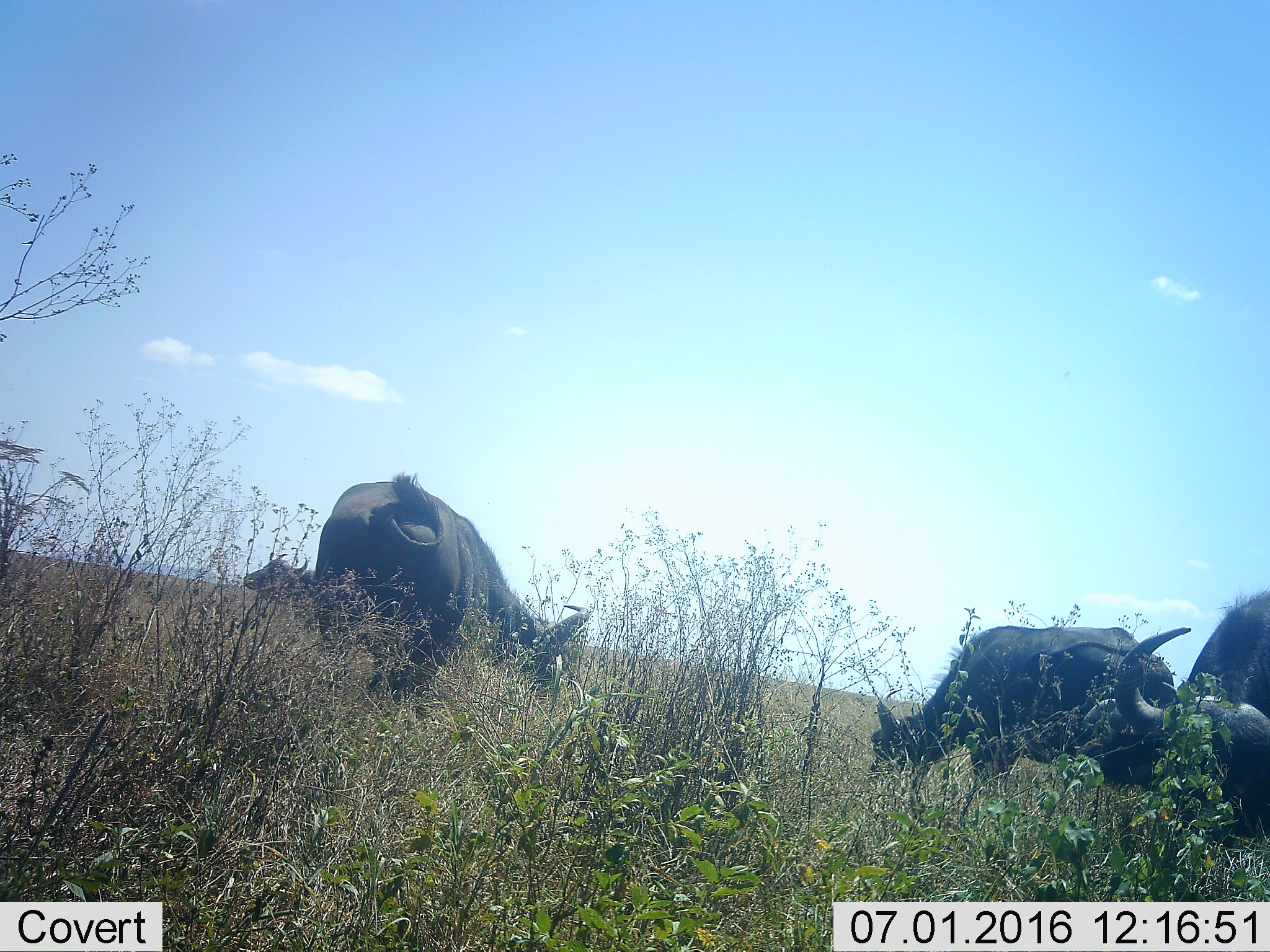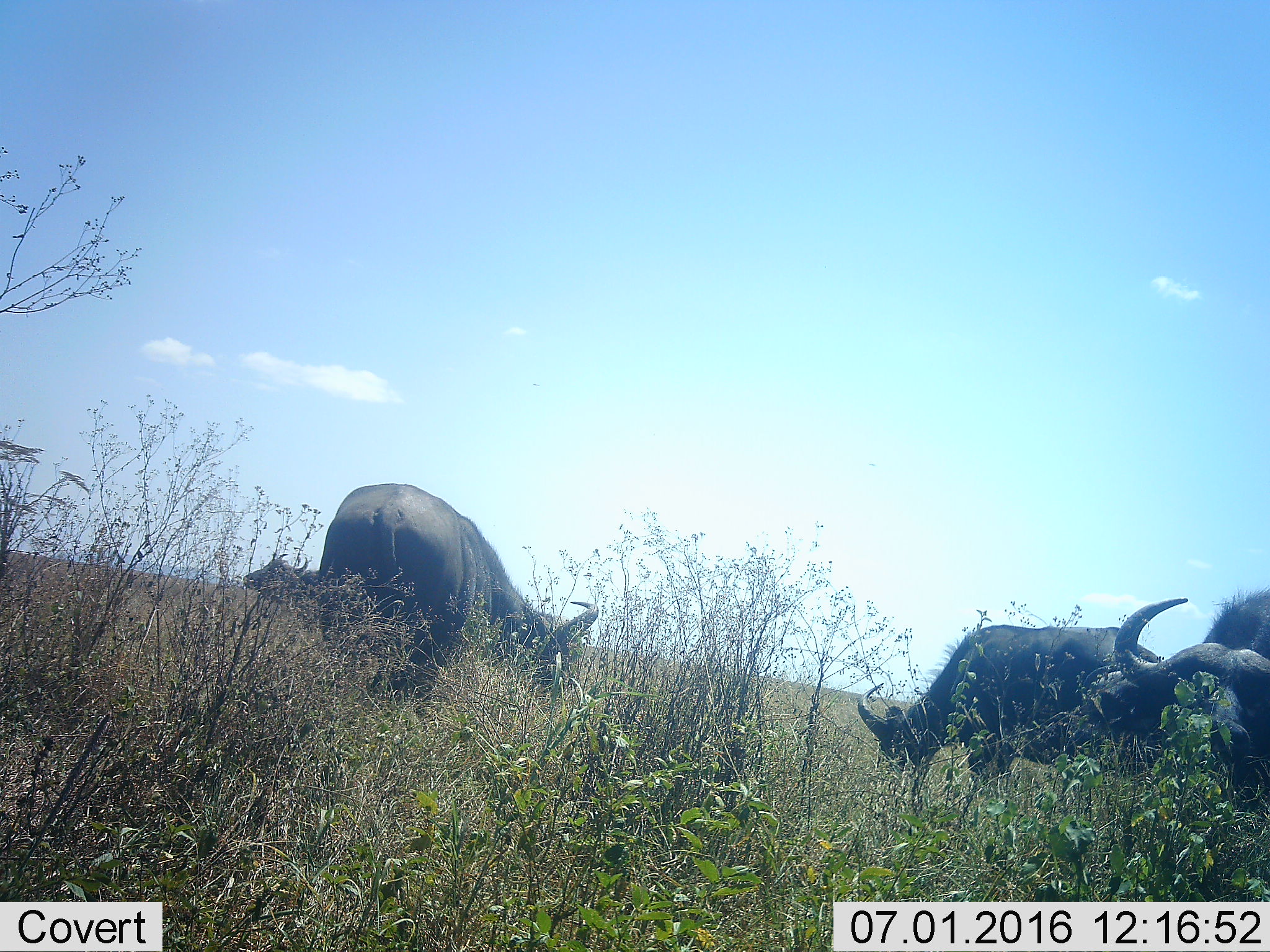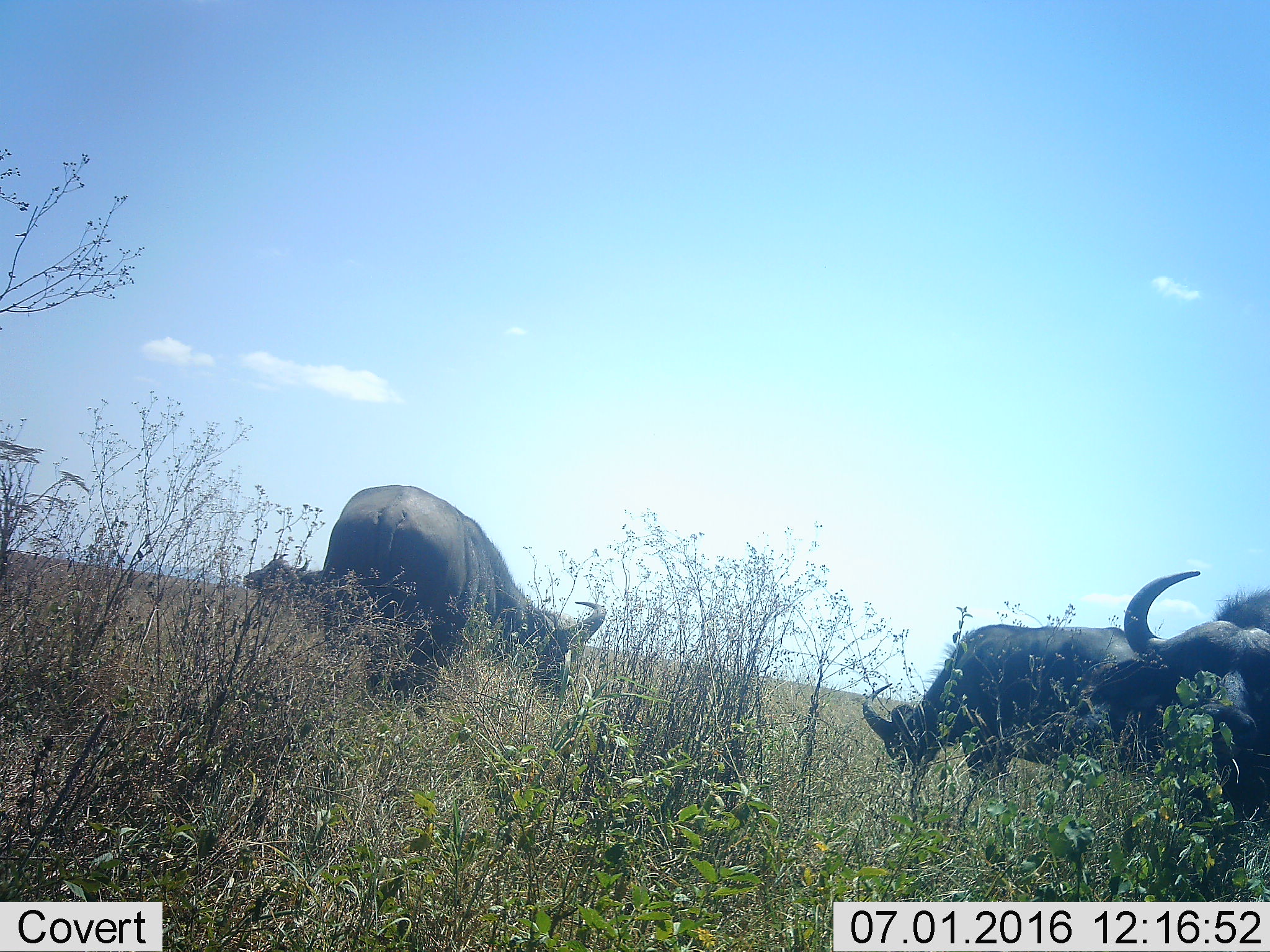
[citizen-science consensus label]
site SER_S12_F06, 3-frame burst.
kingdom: Animalia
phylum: Chordata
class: Mammalia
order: Artiodactyla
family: Bovidae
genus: Syncerus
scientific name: Syncerus caffer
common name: african buffalo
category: buffalo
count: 4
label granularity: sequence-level